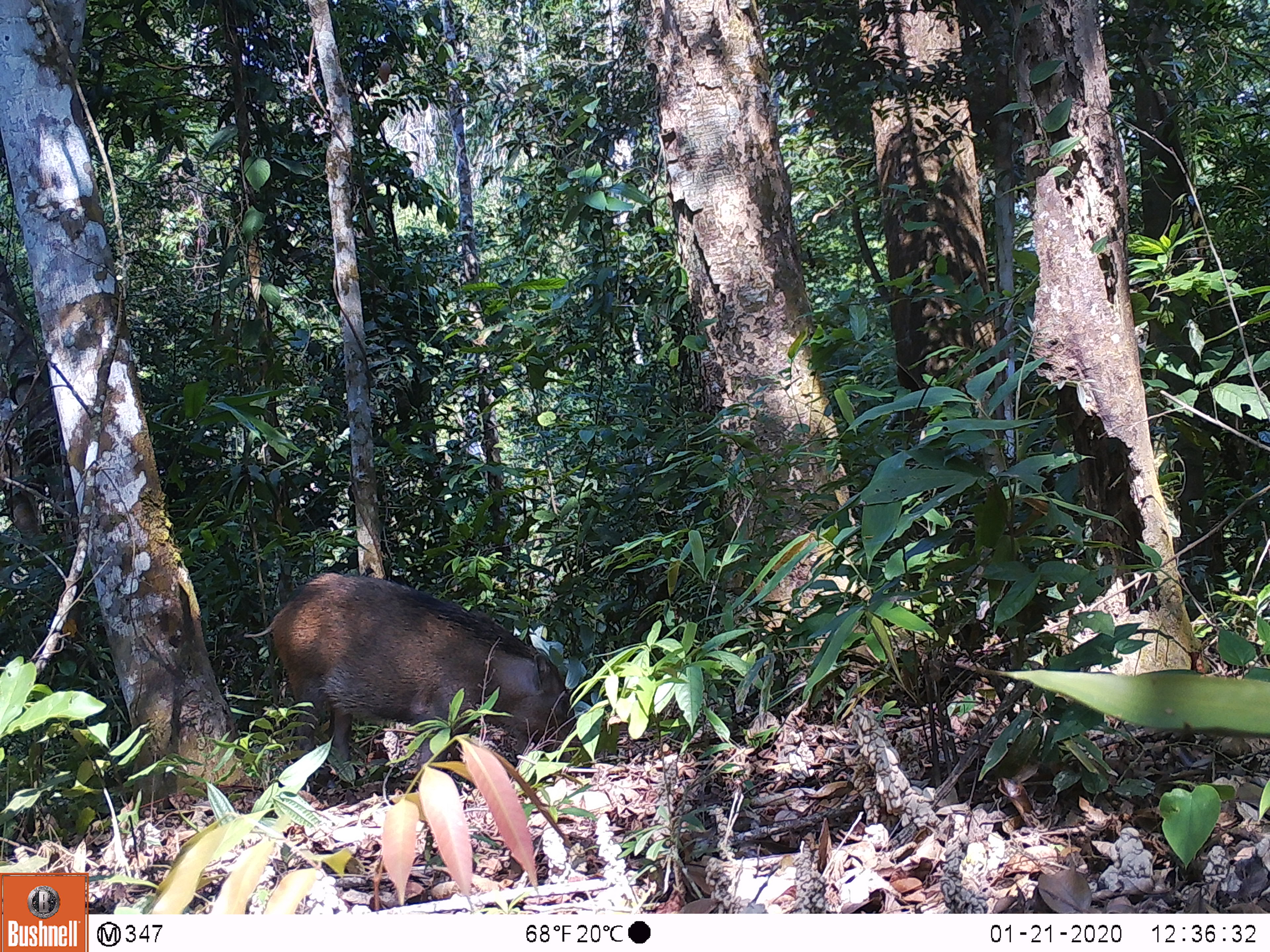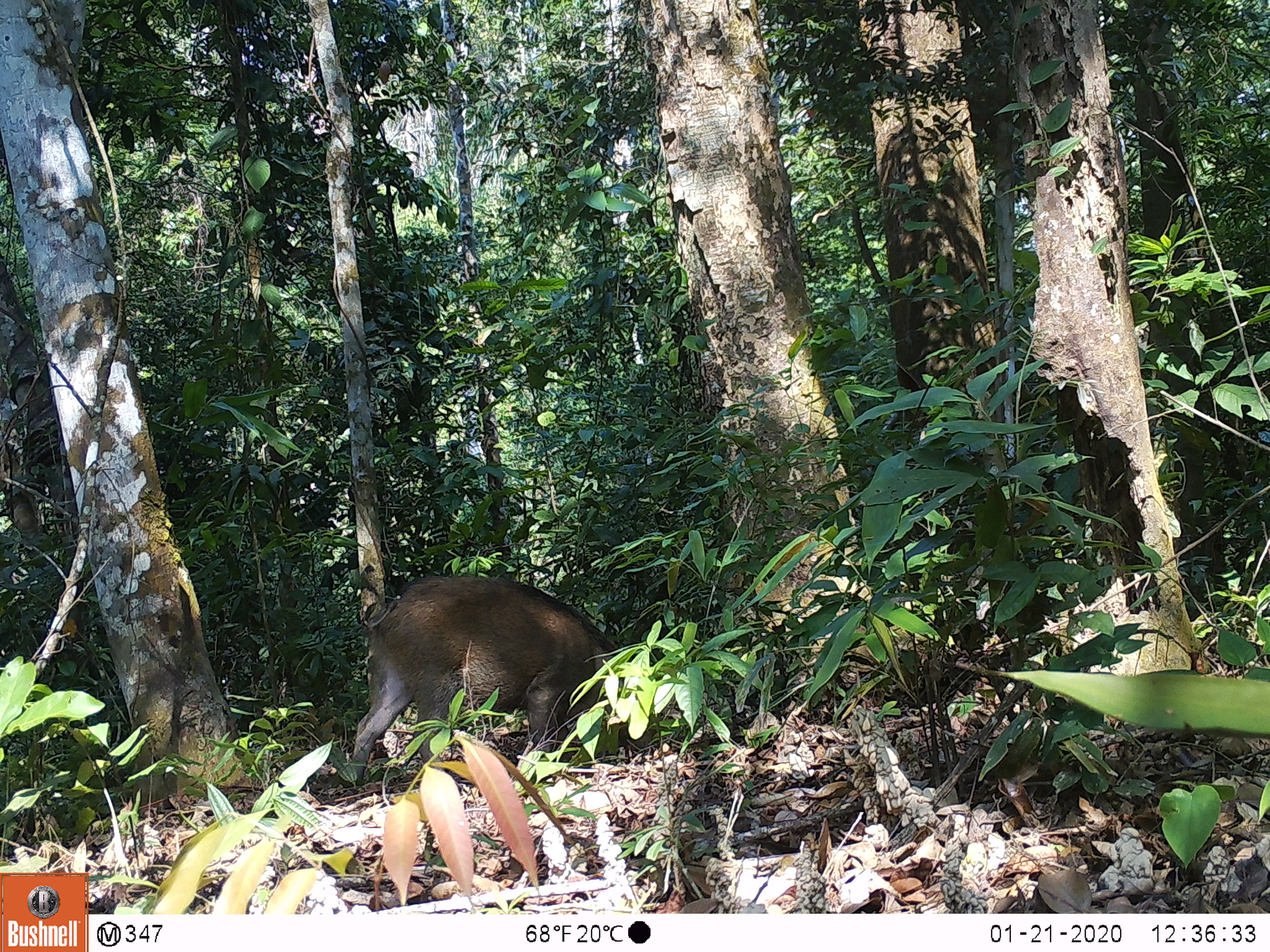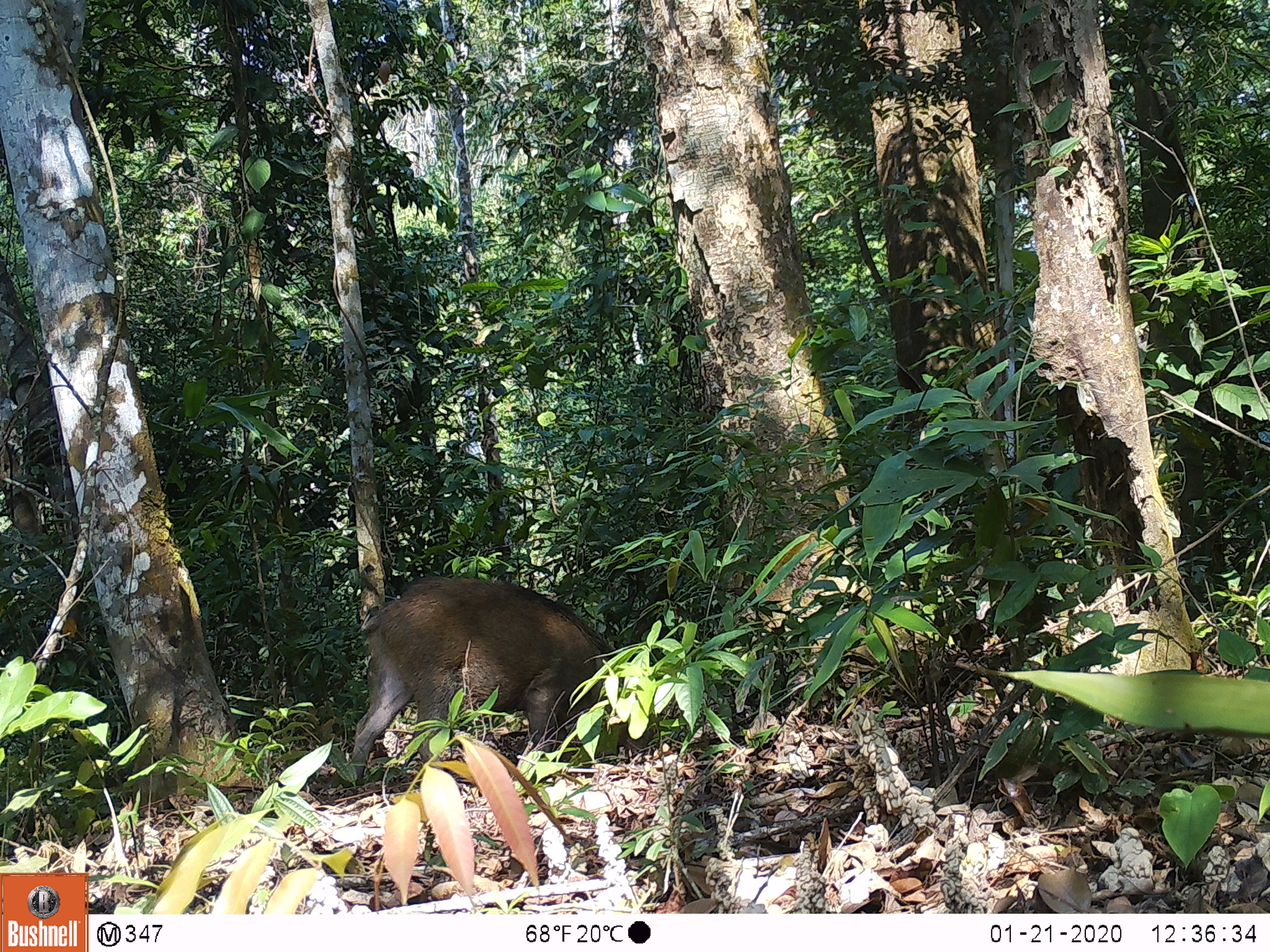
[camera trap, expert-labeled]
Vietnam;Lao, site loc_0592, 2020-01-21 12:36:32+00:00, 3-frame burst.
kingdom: Animalia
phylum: Chordata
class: Mammalia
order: Artiodactyla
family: Suidae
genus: Sus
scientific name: Sus scrofa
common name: eurasian wild pig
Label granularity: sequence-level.